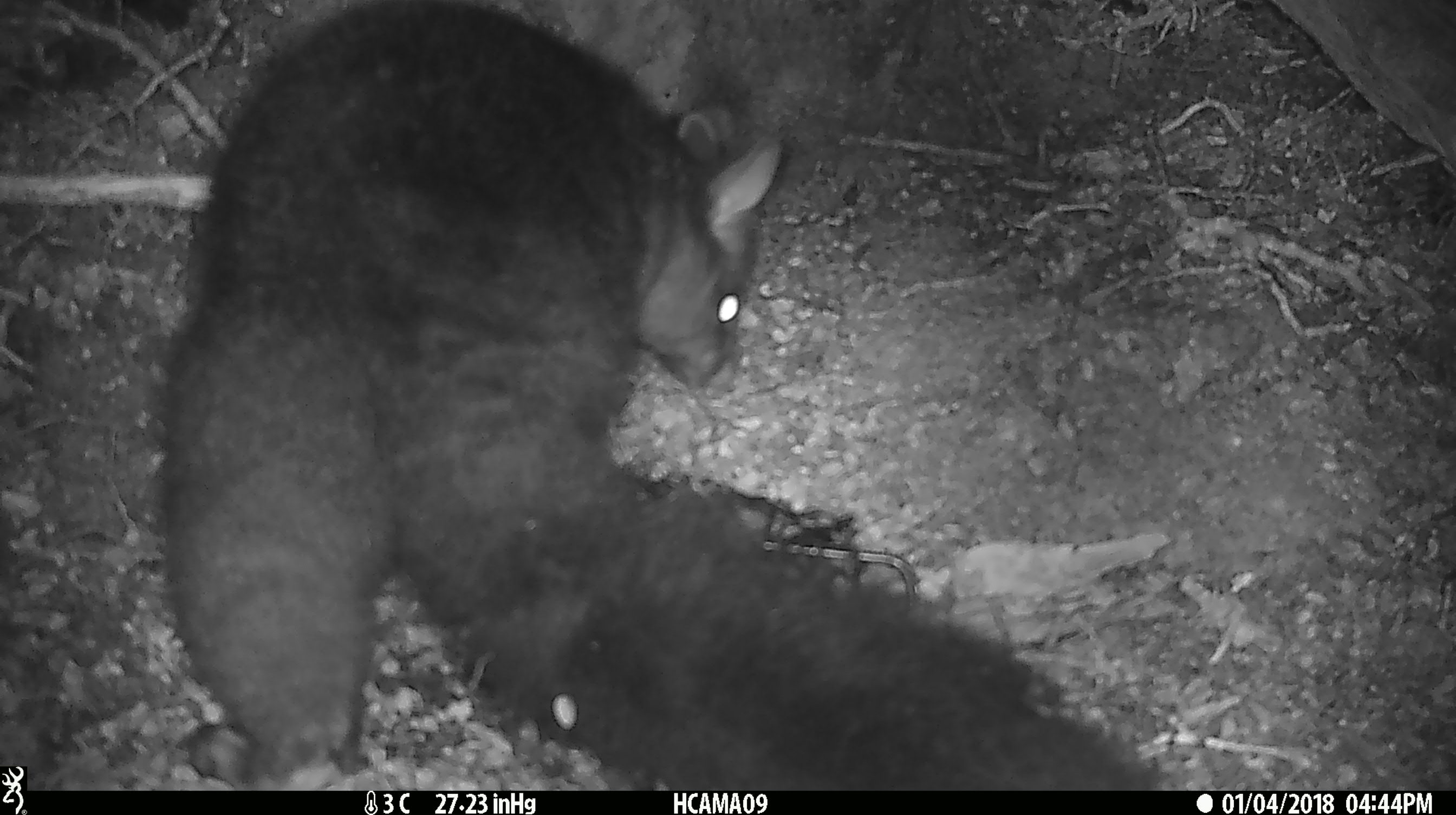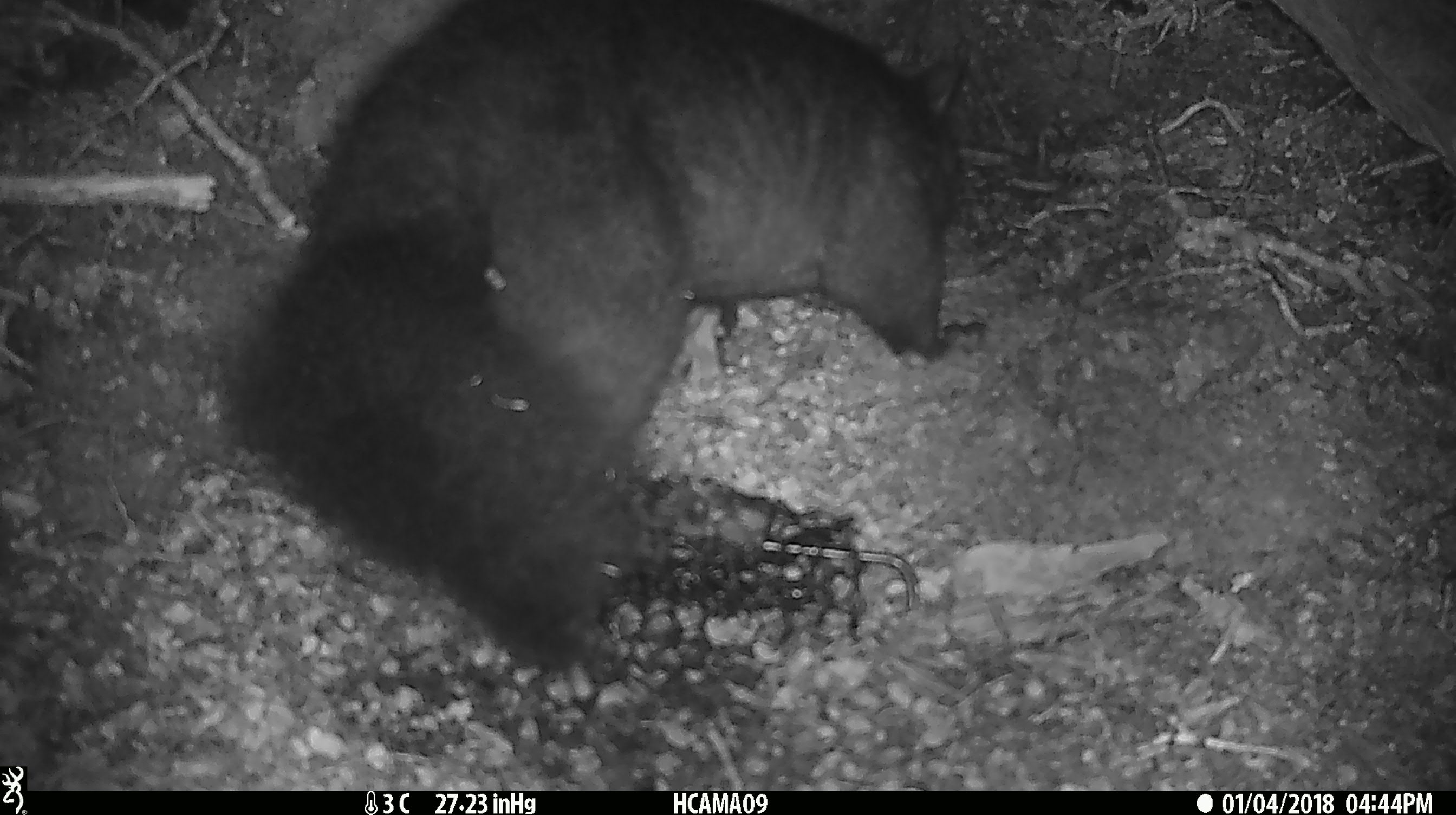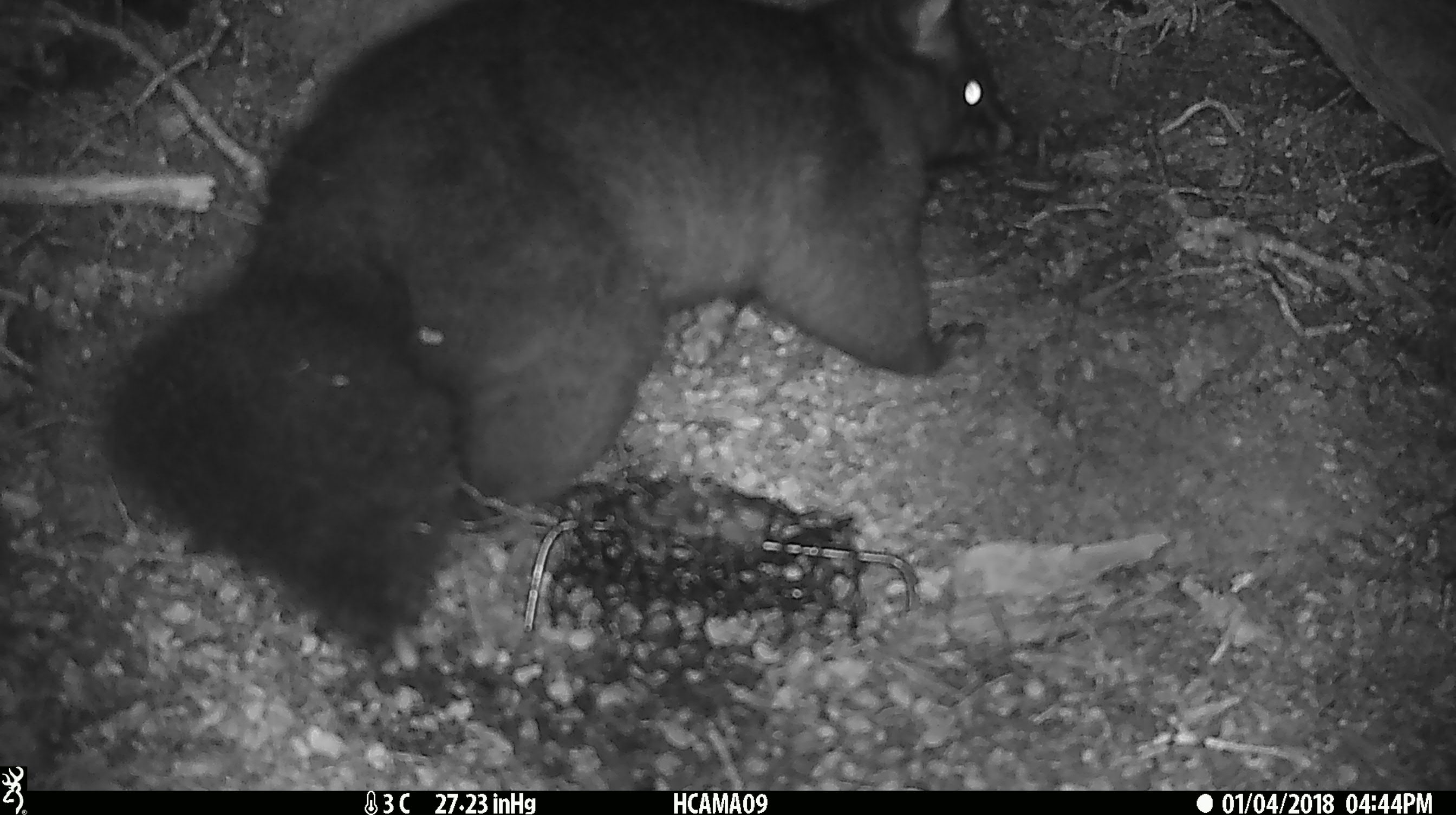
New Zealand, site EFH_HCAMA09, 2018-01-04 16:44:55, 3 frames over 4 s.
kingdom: Animalia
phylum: Chordata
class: Mammalia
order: Diprotodontia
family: Phalangeridae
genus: Trichosurus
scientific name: Trichosurus vulpecula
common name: common brushtail possum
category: possum